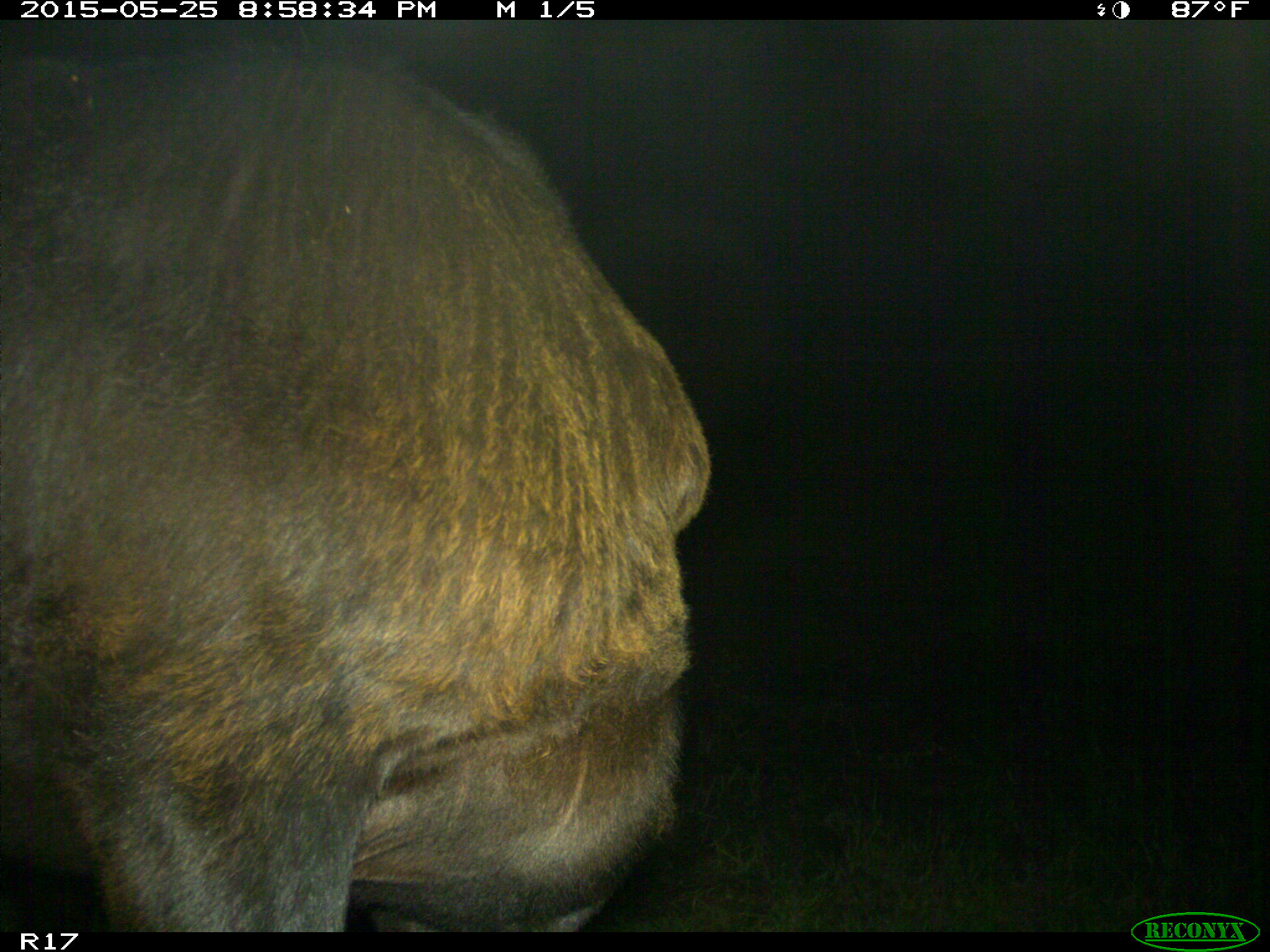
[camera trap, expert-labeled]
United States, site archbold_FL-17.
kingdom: Animalia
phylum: Chordata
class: Mammalia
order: Artiodactyla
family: Bovidae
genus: Bos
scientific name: Bos taurus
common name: domestic cow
Bos taurus (domestic cow).